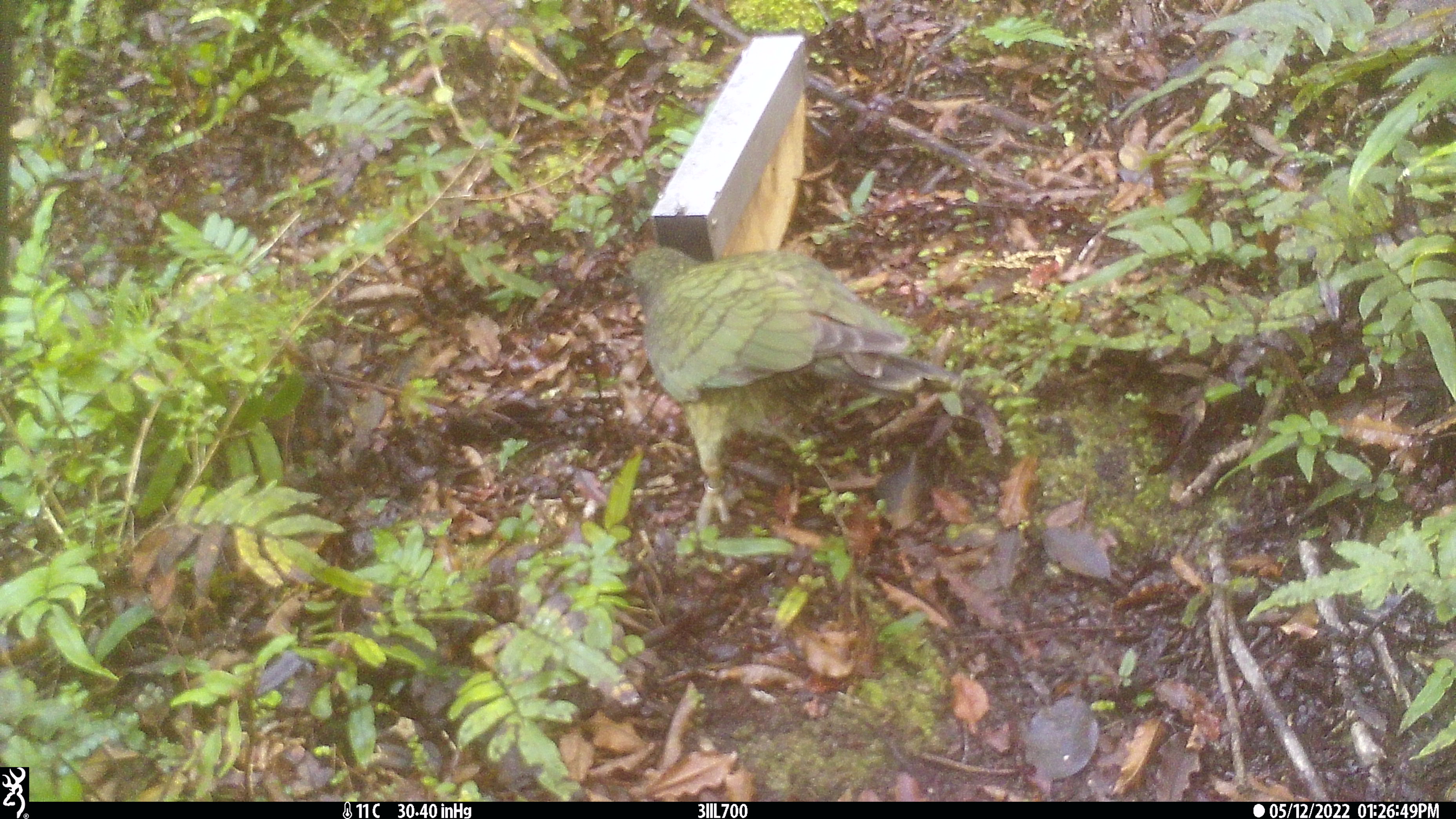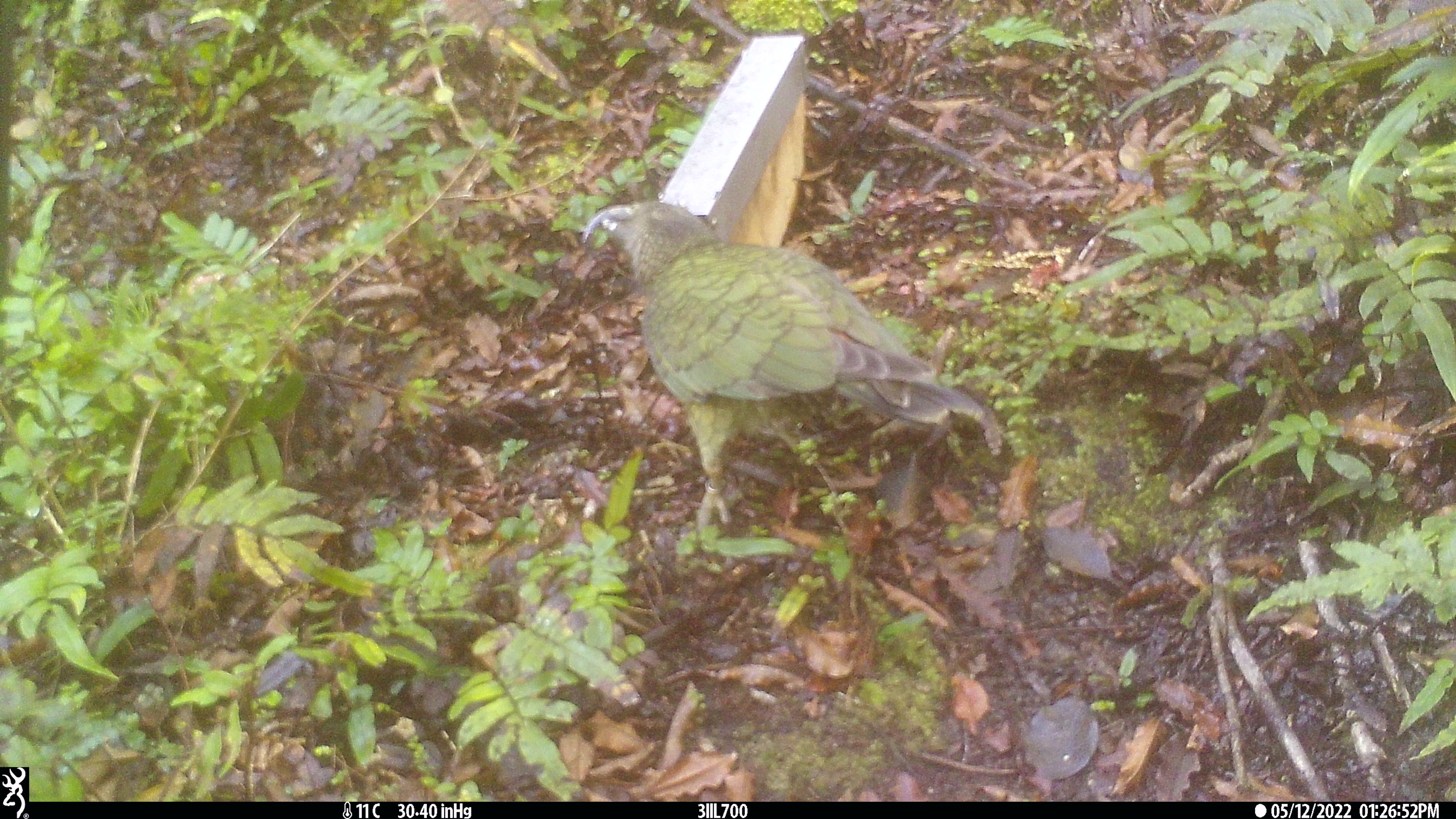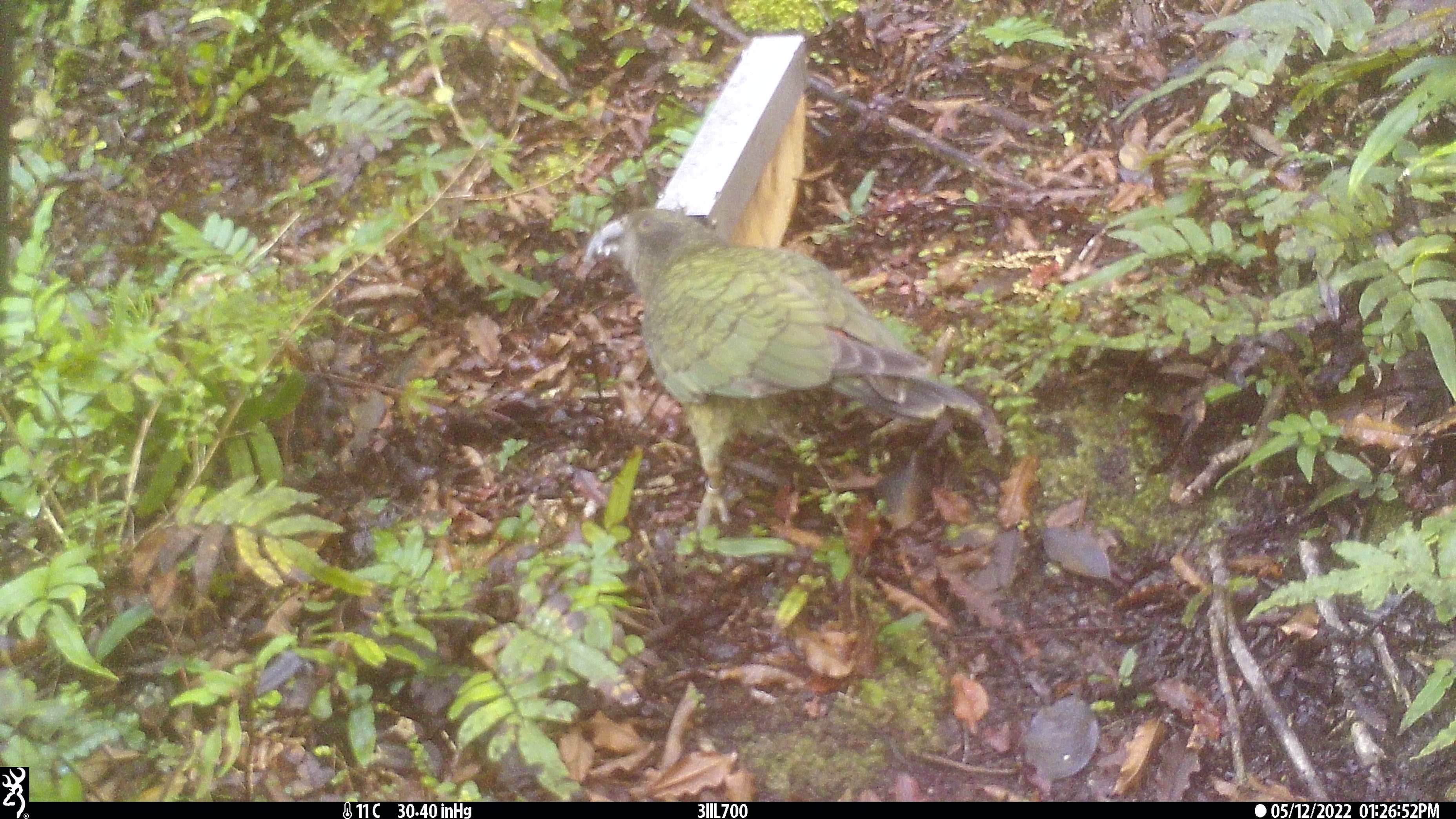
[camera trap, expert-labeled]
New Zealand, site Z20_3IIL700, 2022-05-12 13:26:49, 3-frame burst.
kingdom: Animalia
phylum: Chordata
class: Aves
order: Psittaciformes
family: Strigopidae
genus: Nestor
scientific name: Nestor notabilis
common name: kea